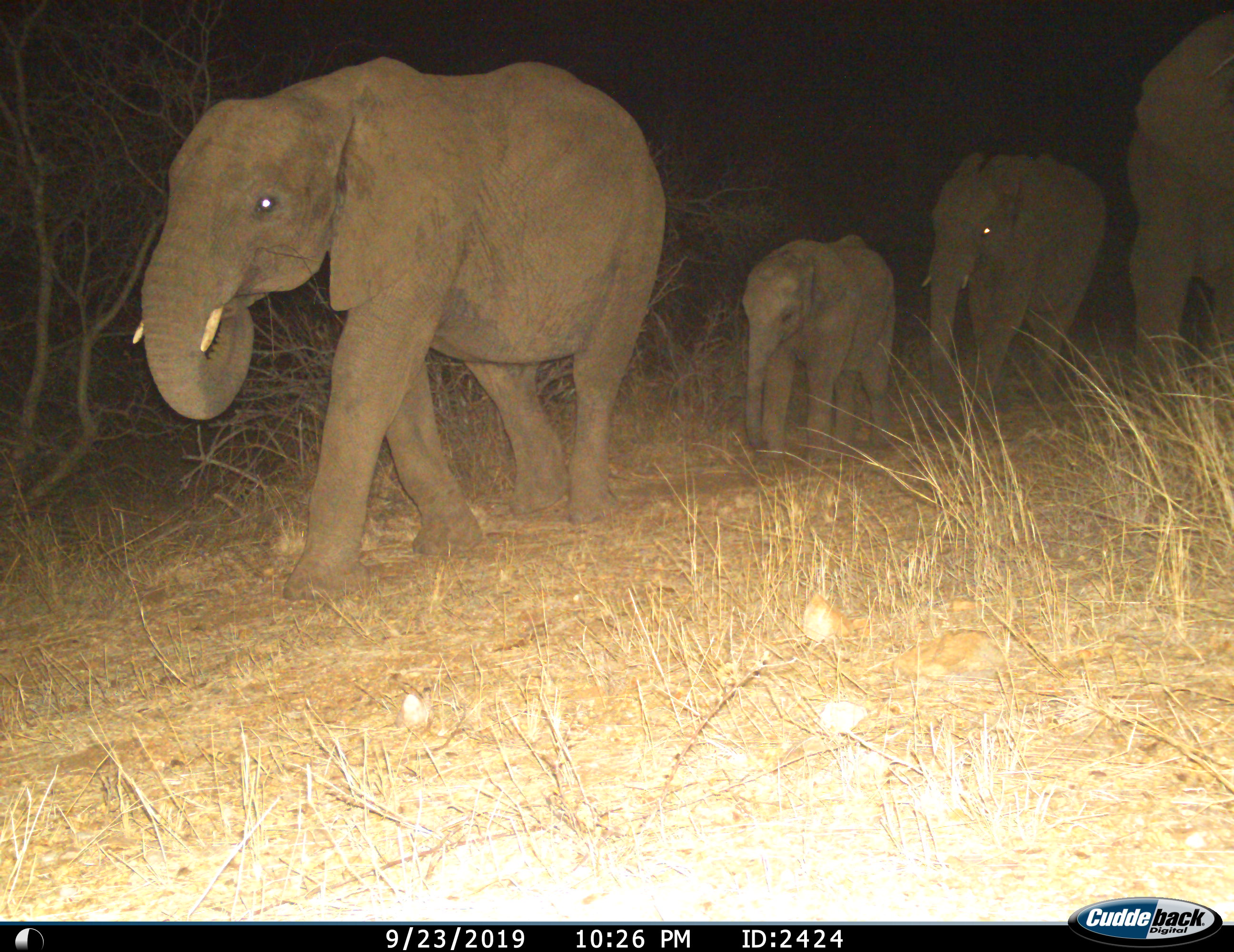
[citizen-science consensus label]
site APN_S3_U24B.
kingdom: Animalia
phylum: Chordata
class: Mammalia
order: Proboscidea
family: Elephantidae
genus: Loxodonta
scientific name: Loxodonta africana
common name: african bush elephant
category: elephant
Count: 4.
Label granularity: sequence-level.